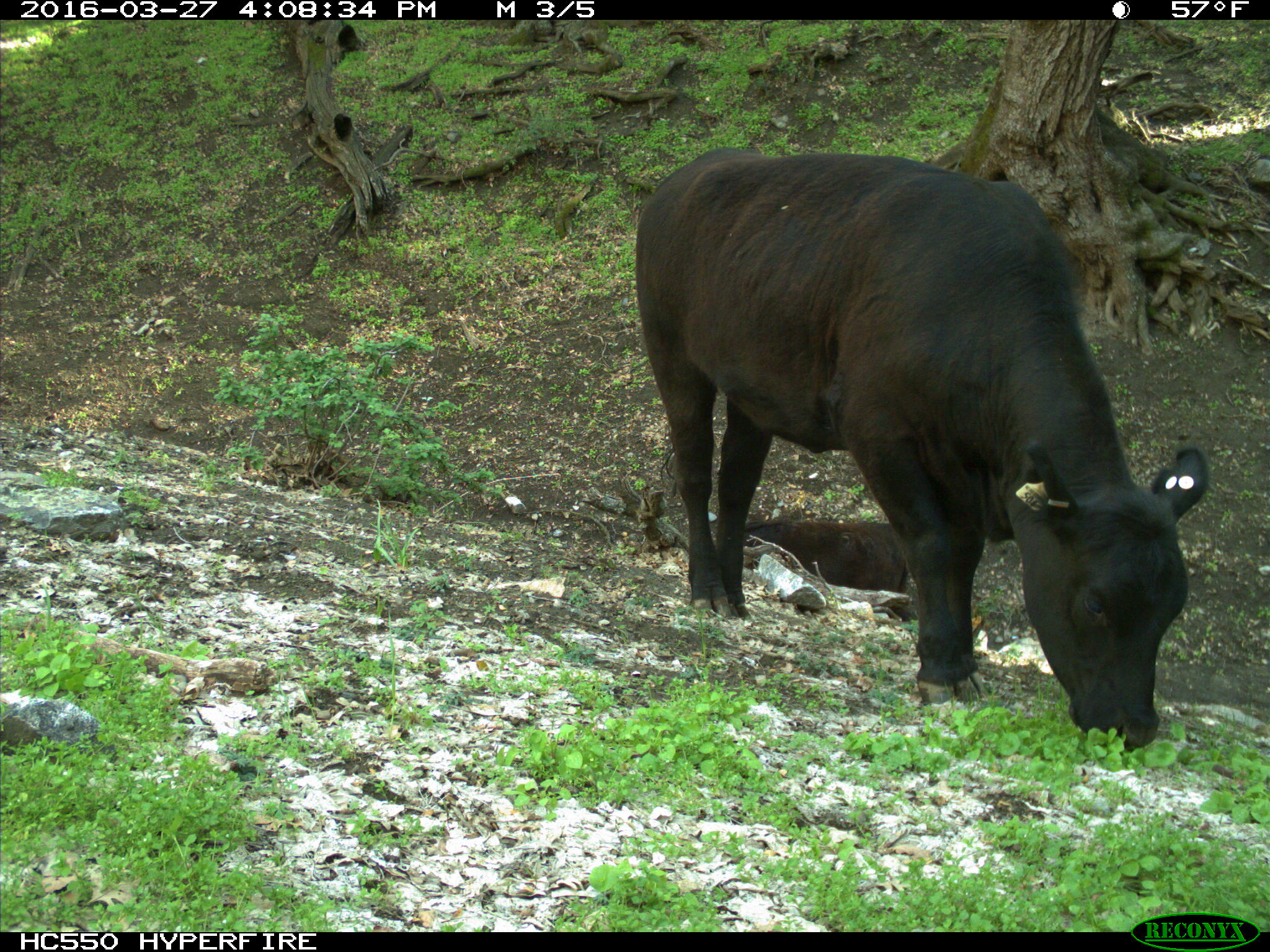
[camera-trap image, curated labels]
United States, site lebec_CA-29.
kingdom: Animalia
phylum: Chordata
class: Mammalia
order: Artiodactyla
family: Bovidae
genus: Bos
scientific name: Bos taurus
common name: domestic cow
Bos taurus (domestic cow).